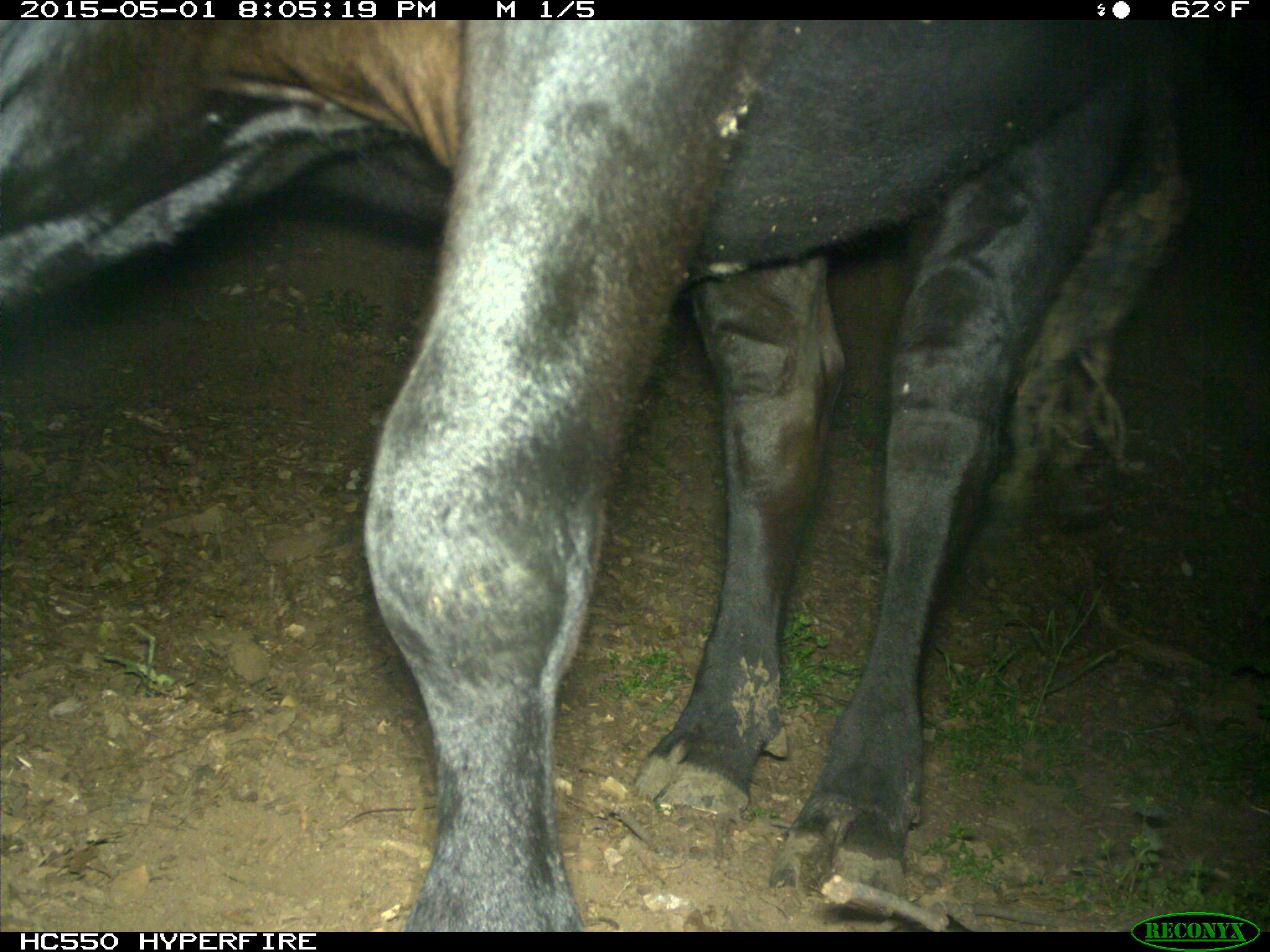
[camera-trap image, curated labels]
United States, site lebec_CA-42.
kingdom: Animalia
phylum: Chordata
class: Mammalia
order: Artiodactyla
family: Bovidae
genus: Bos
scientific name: Bos taurus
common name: domestic cow